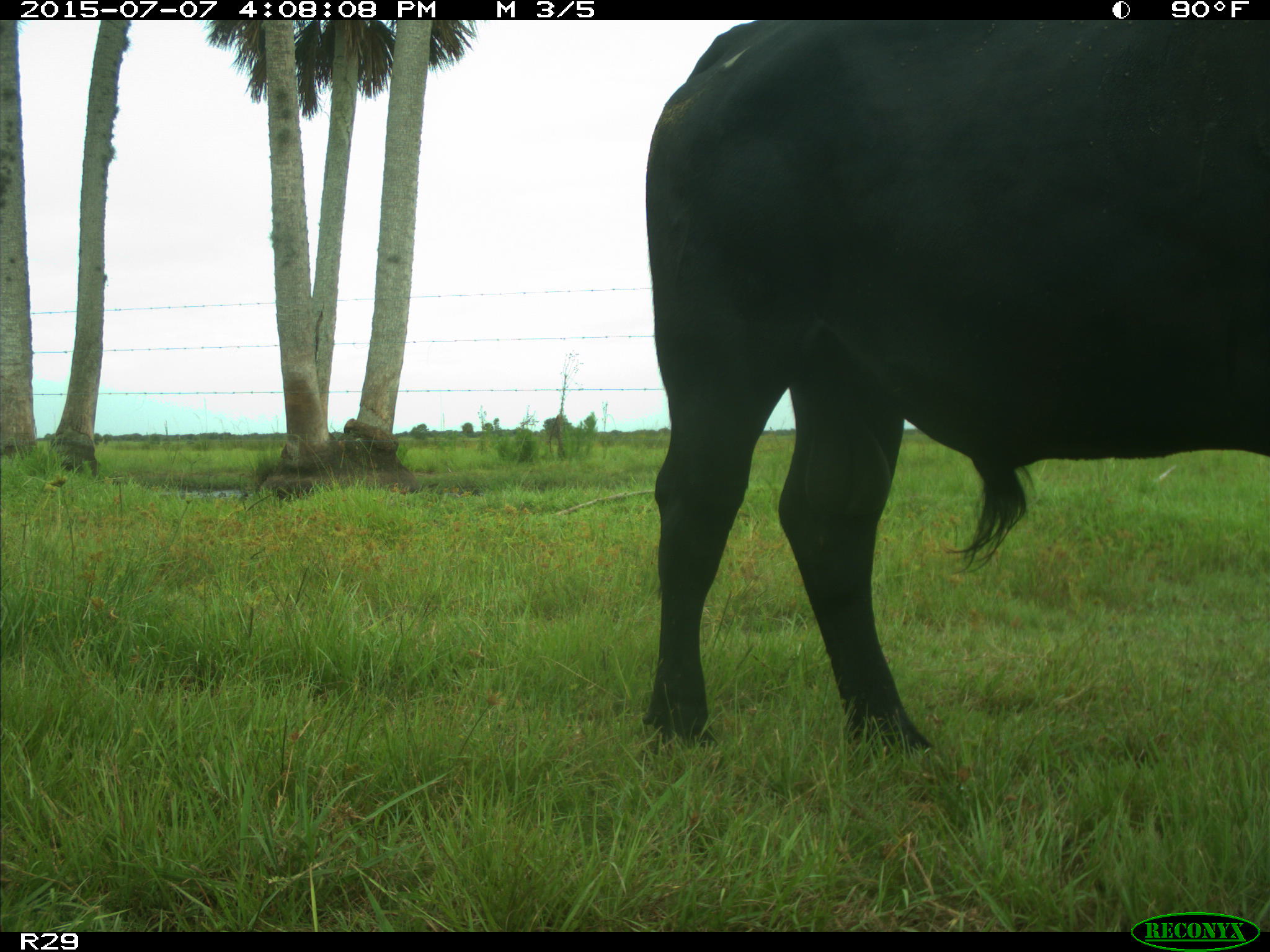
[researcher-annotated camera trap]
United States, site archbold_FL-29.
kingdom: Animalia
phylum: Chordata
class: Mammalia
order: Artiodactyla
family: Bovidae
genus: Bos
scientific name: Bos taurus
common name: domestic cow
Bos taurus (domestic cow).